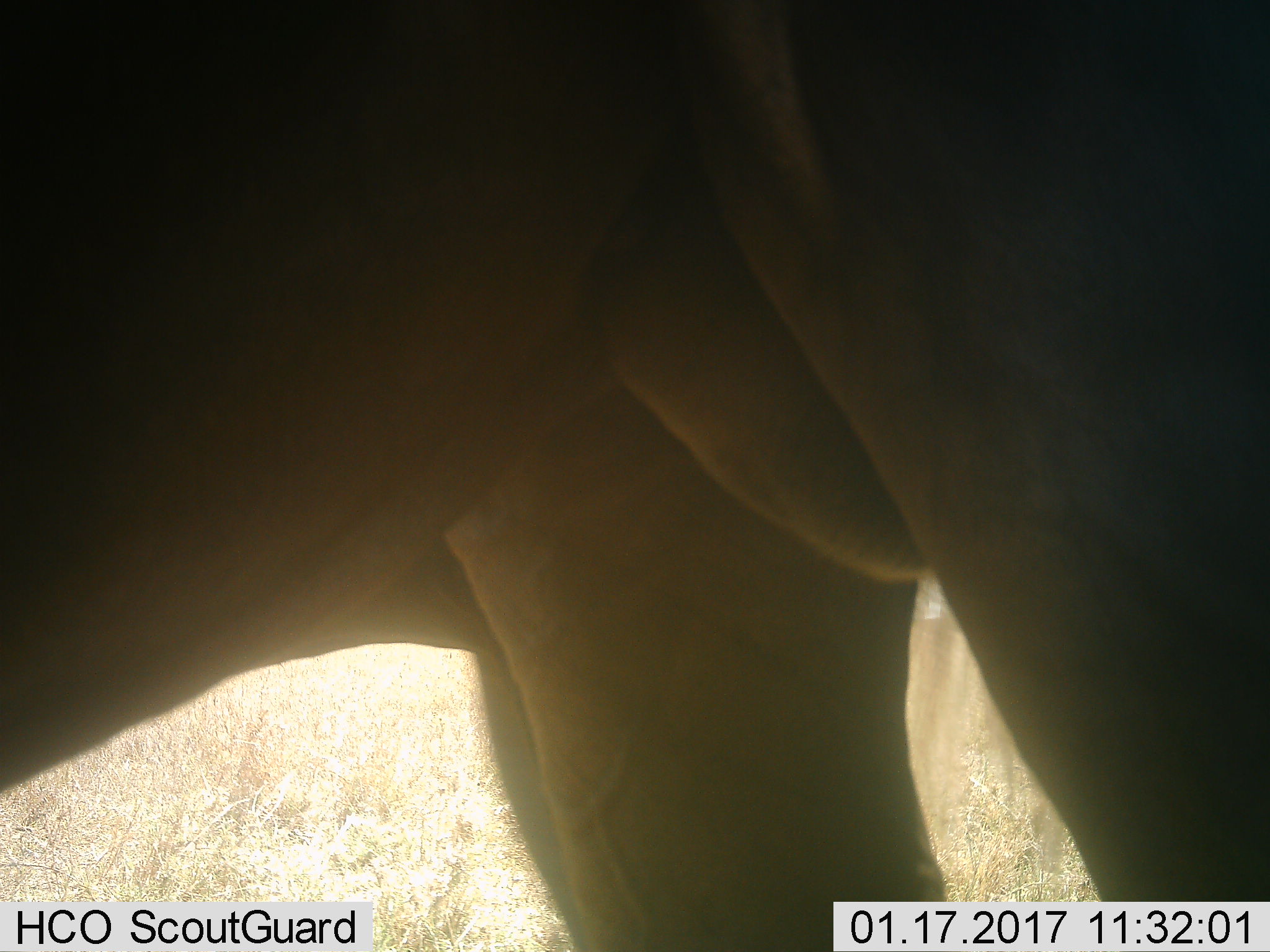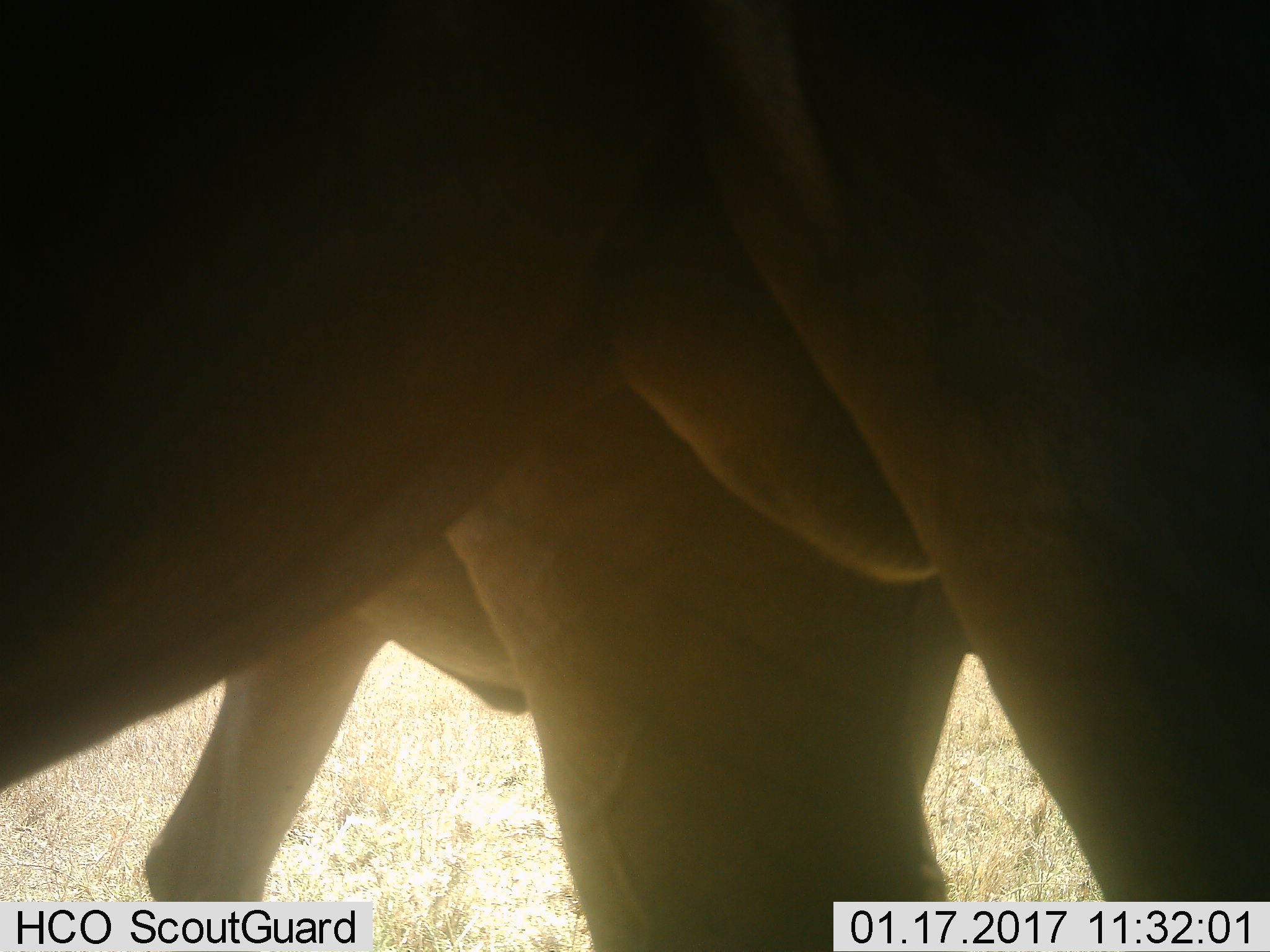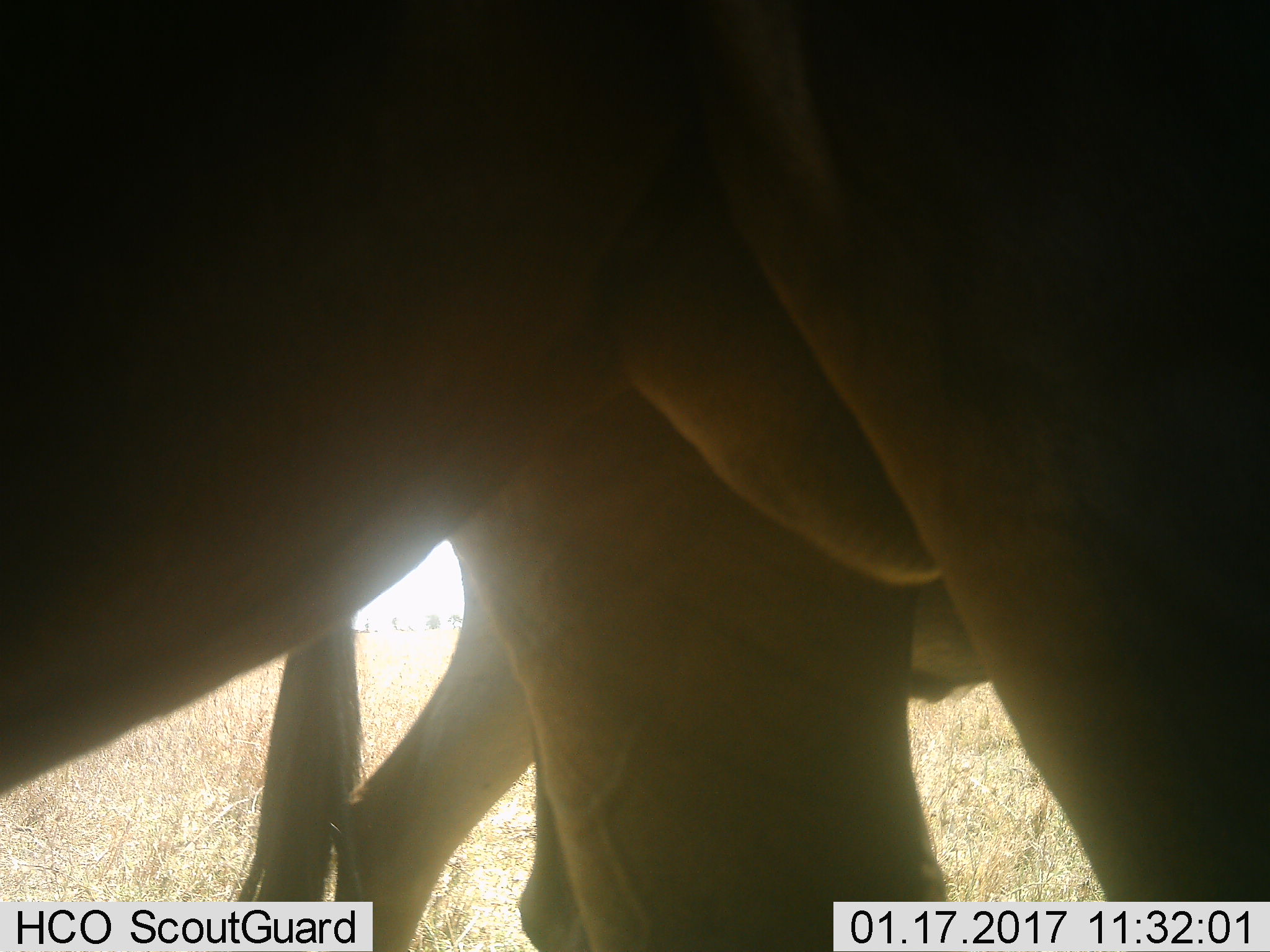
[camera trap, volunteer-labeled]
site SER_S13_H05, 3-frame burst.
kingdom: Animalia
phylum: Chordata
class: Mammalia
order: Artiodactyla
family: Bovidae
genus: Connochaetes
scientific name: Connochaetes taurinus taurinus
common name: blue wildebeest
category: wildebeestblue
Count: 2.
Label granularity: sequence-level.